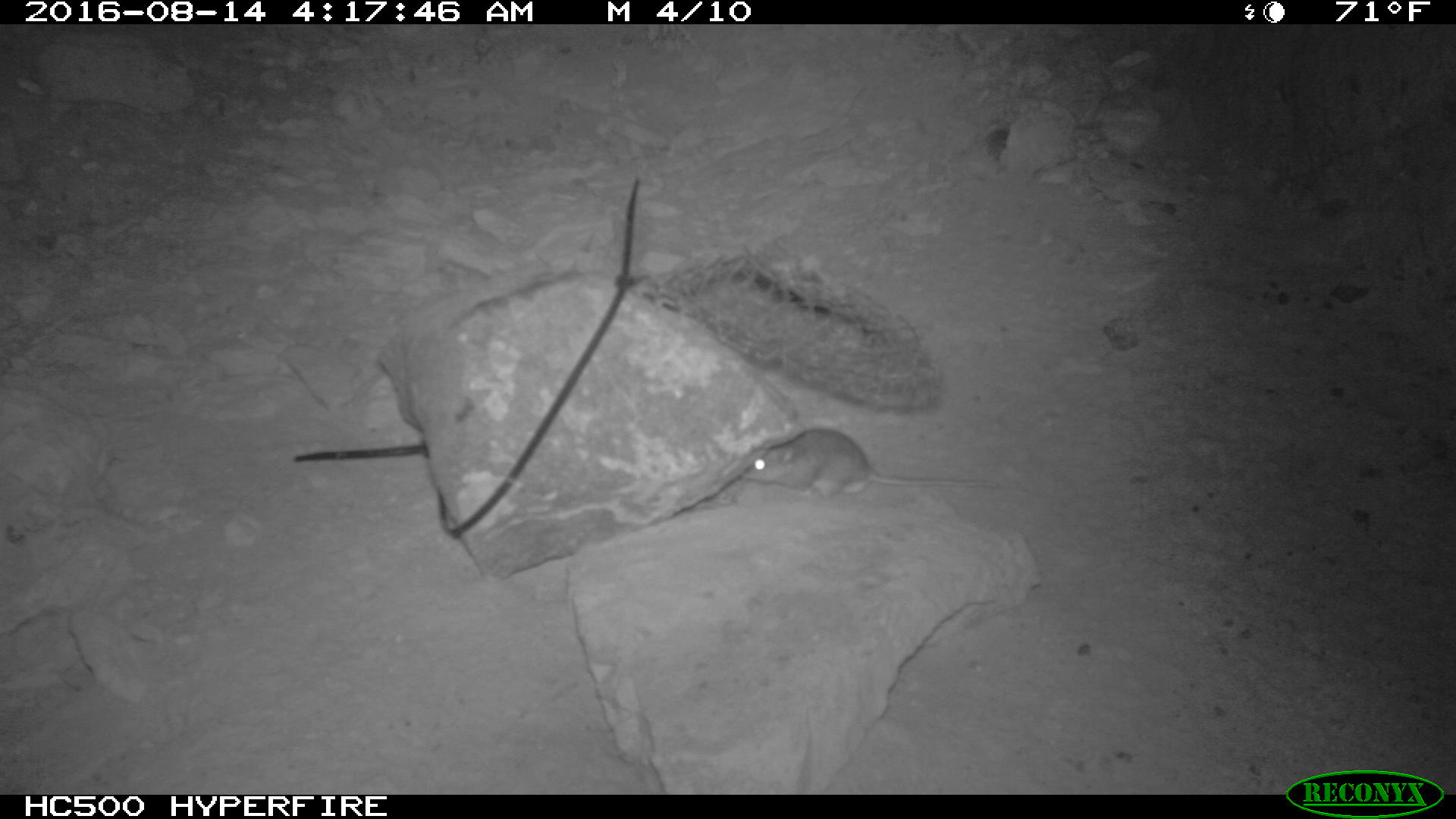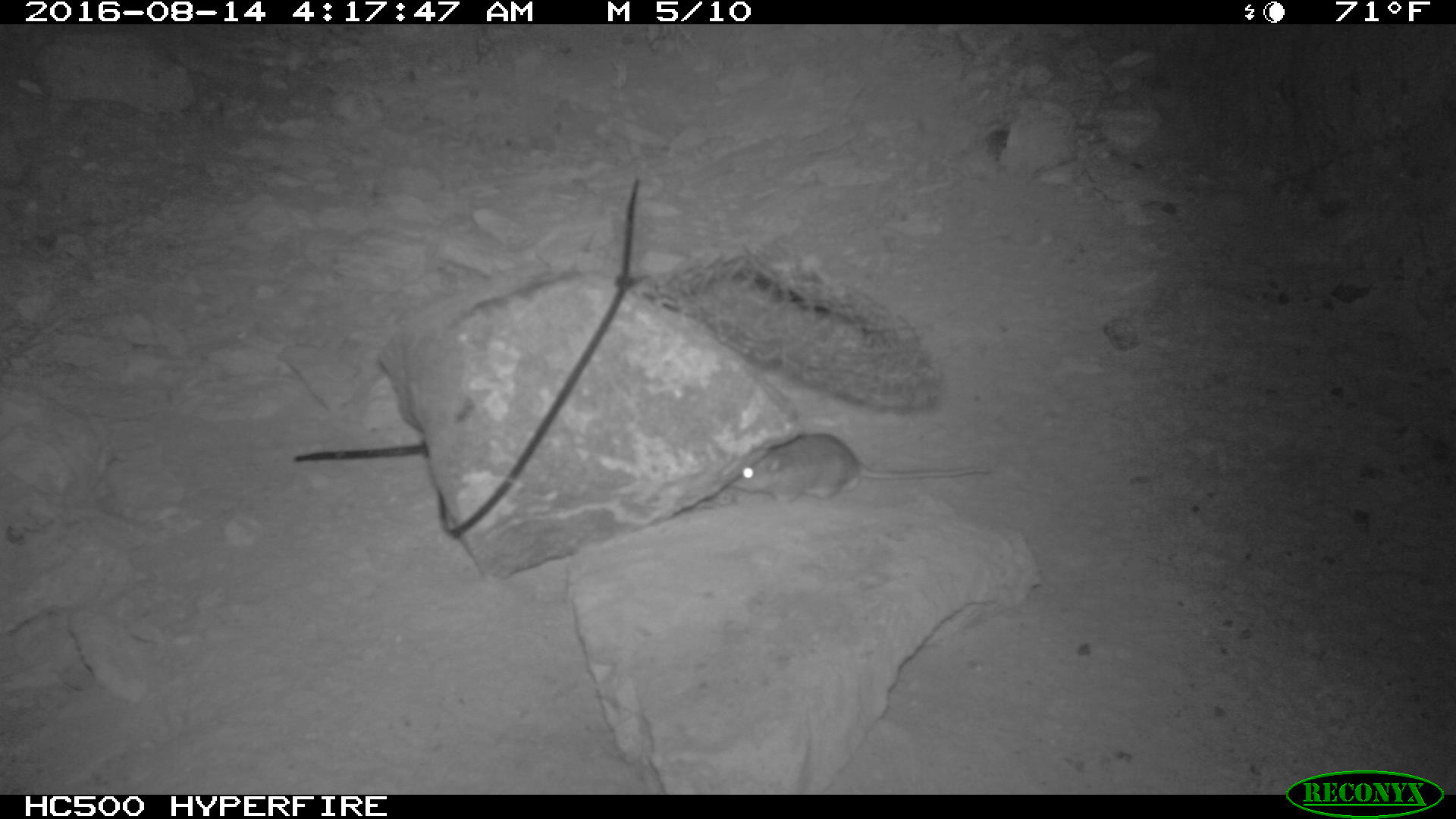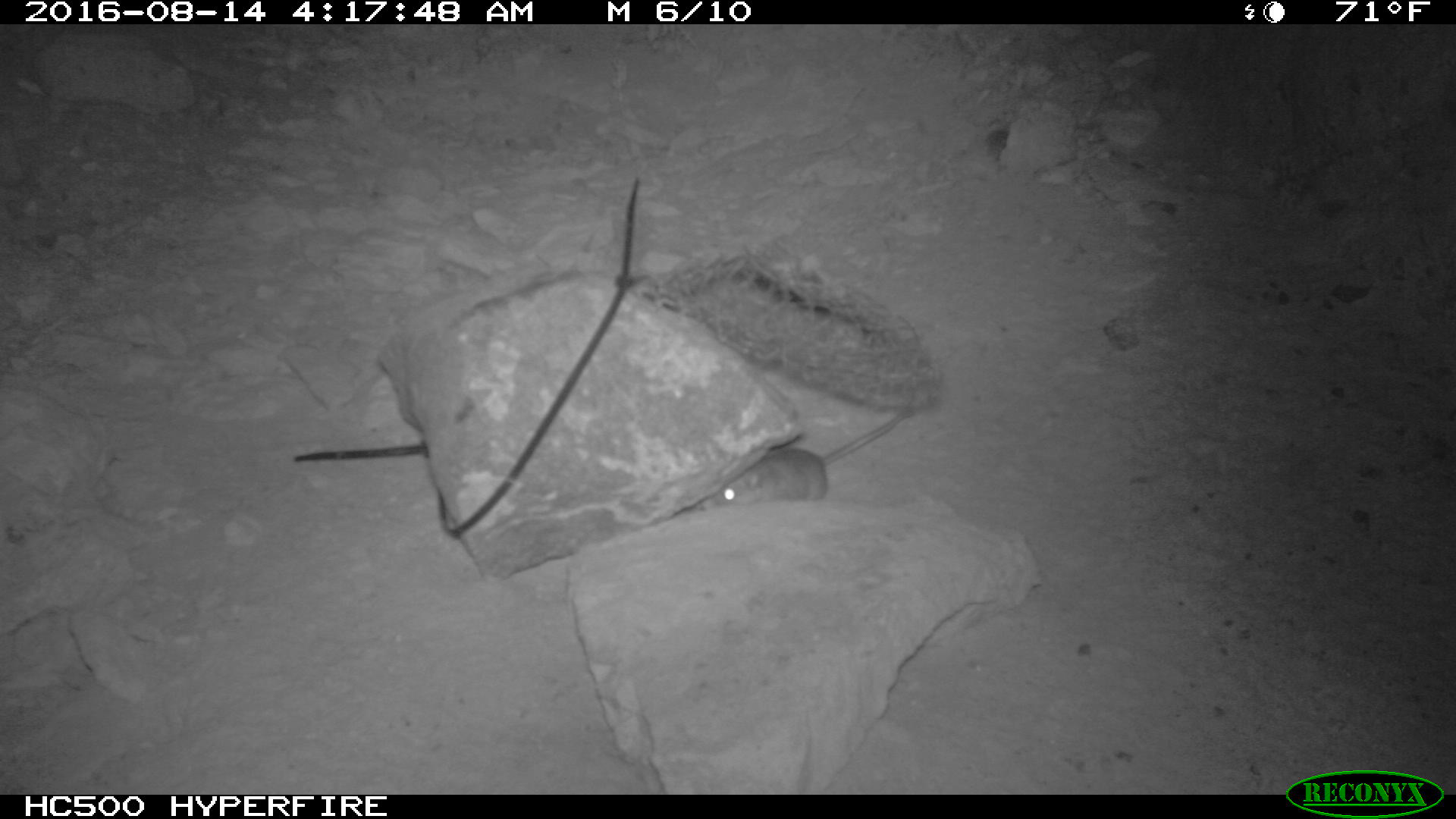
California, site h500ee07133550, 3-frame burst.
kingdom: Animalia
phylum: Chordata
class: Mammalia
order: Rodentia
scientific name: Rodentia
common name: rodent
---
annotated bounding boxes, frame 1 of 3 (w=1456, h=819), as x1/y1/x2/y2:
rodent: 739/427/1002/508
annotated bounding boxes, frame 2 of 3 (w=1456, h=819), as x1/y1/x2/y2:
rodent: 728/432/990/510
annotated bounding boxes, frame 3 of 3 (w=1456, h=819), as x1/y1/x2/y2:
rodent: 700/404/914/510